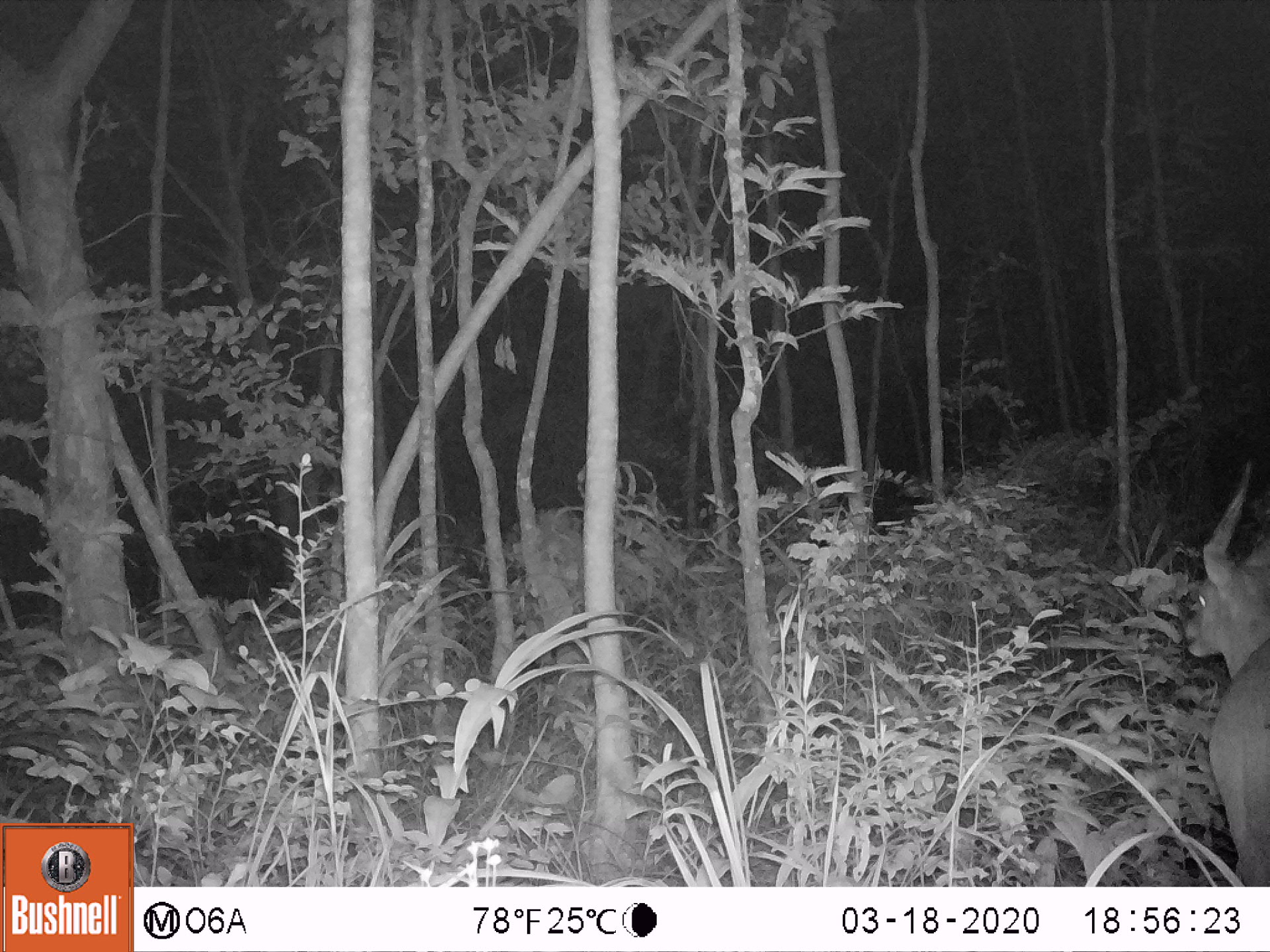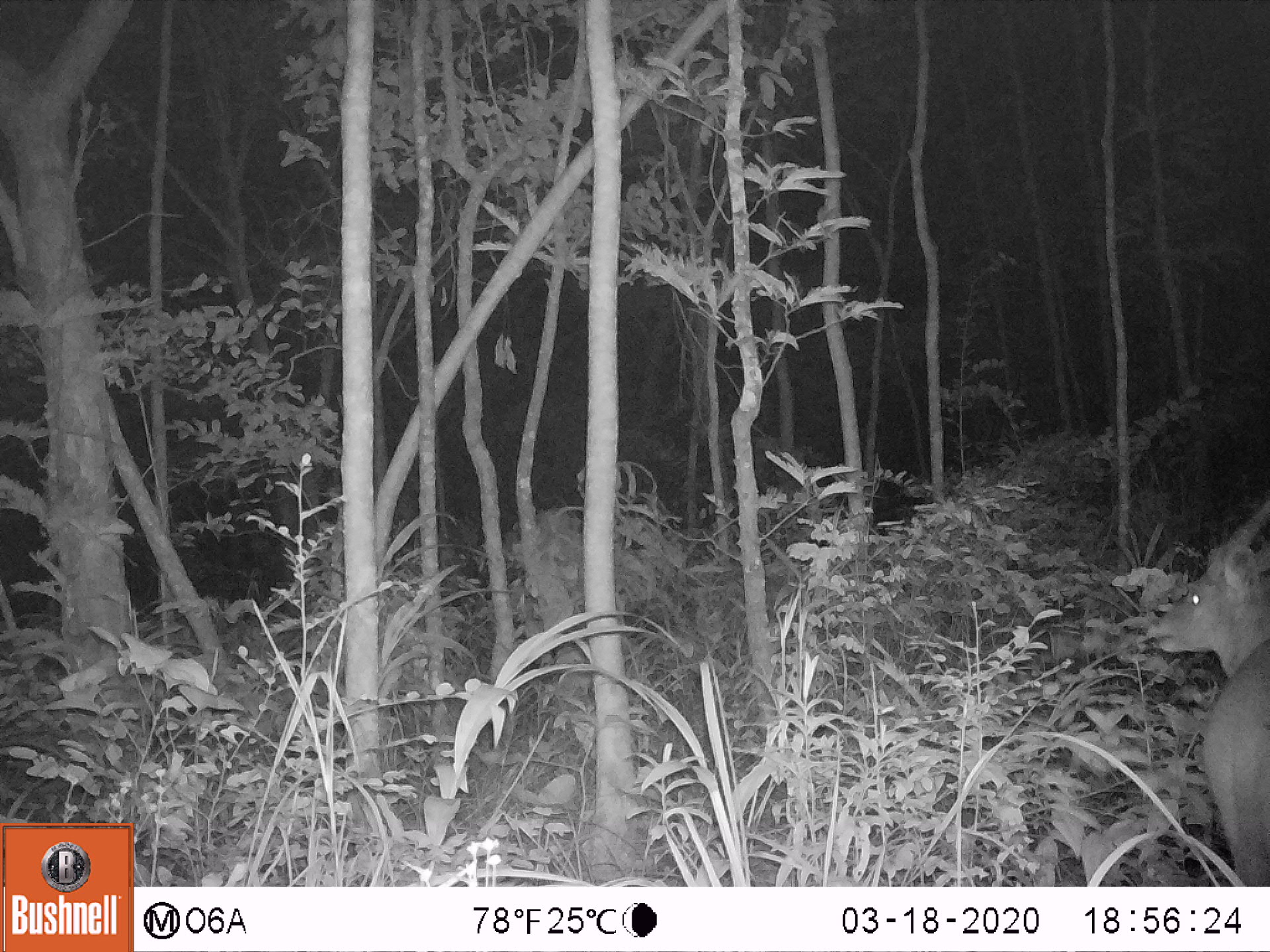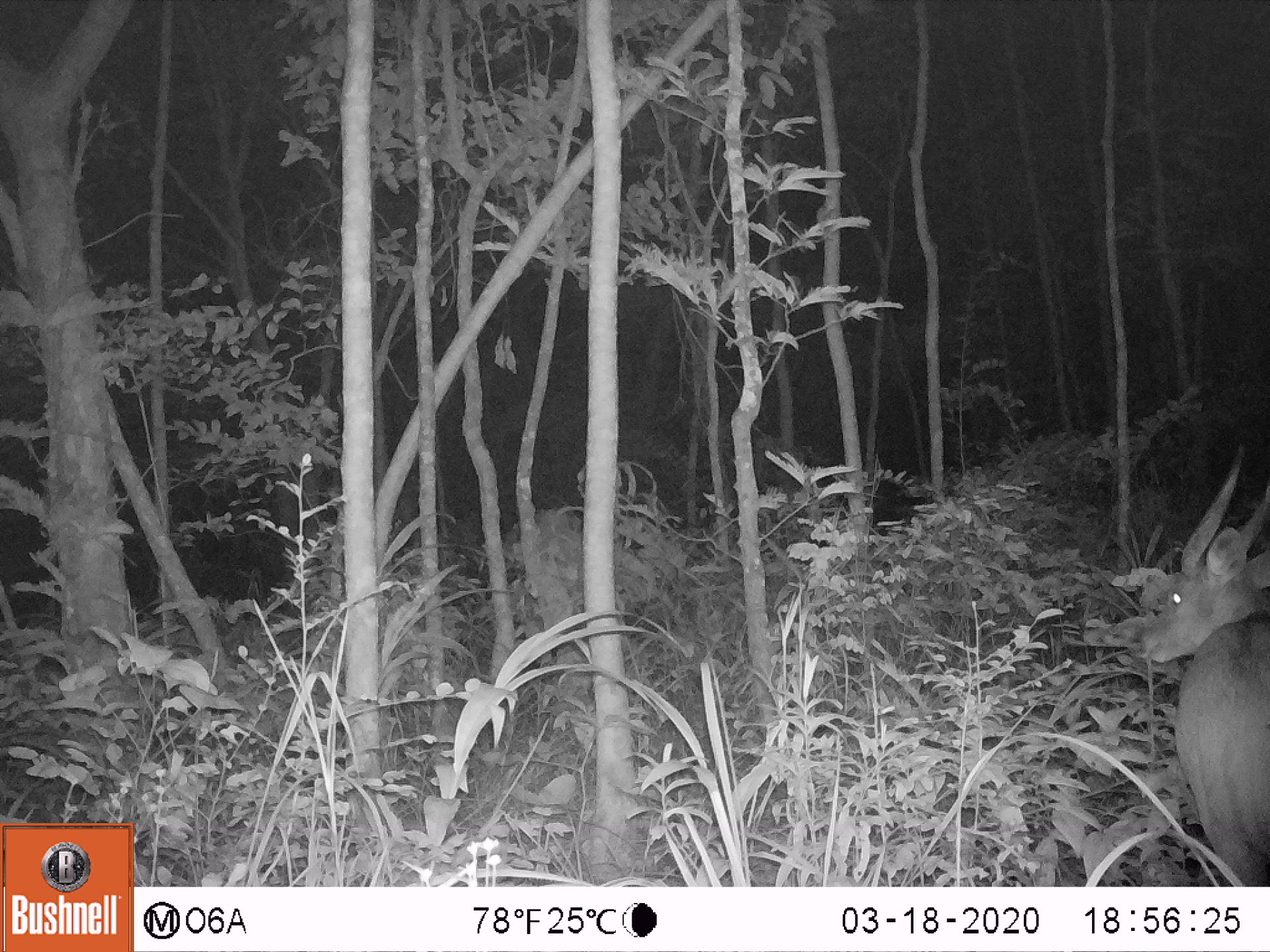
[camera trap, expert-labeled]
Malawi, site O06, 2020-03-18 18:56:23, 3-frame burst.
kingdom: Animalia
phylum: Chordata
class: Mammalia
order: Artiodactyla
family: Bovidae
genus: Tragelaphus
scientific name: Tragelaphus sylvaticus sylvaticus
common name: cape bushbuck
Cape bushbuck (Tragelaphus sylvaticus sylvaticus), count 1.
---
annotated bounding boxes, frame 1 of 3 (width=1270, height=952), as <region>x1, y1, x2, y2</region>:
cape bushbuck: <region>1176, 448, 1269, 885</region>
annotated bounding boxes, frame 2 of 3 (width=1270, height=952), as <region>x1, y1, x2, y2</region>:
cape bushbuck: <region>1146, 488, 1269, 883</region>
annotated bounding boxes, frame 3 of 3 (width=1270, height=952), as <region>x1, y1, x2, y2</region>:
cape bushbuck: <region>1128, 434, 1267, 883</region>